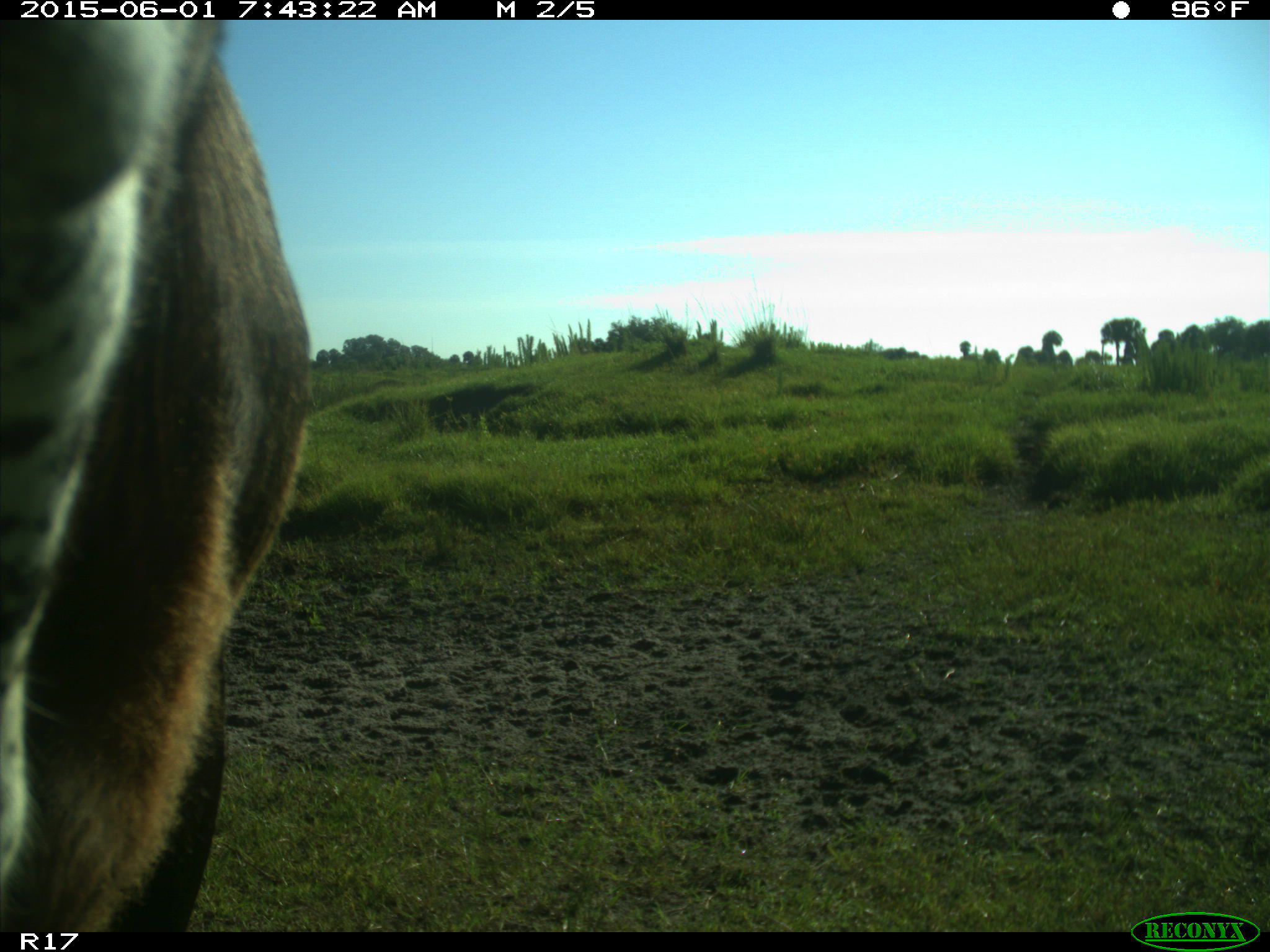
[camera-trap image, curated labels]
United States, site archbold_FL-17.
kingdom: Animalia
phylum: Chordata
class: Mammalia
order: Artiodactyla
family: Bovidae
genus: Bos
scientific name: Bos taurus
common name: domestic cow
Bos taurus (domestic cow).